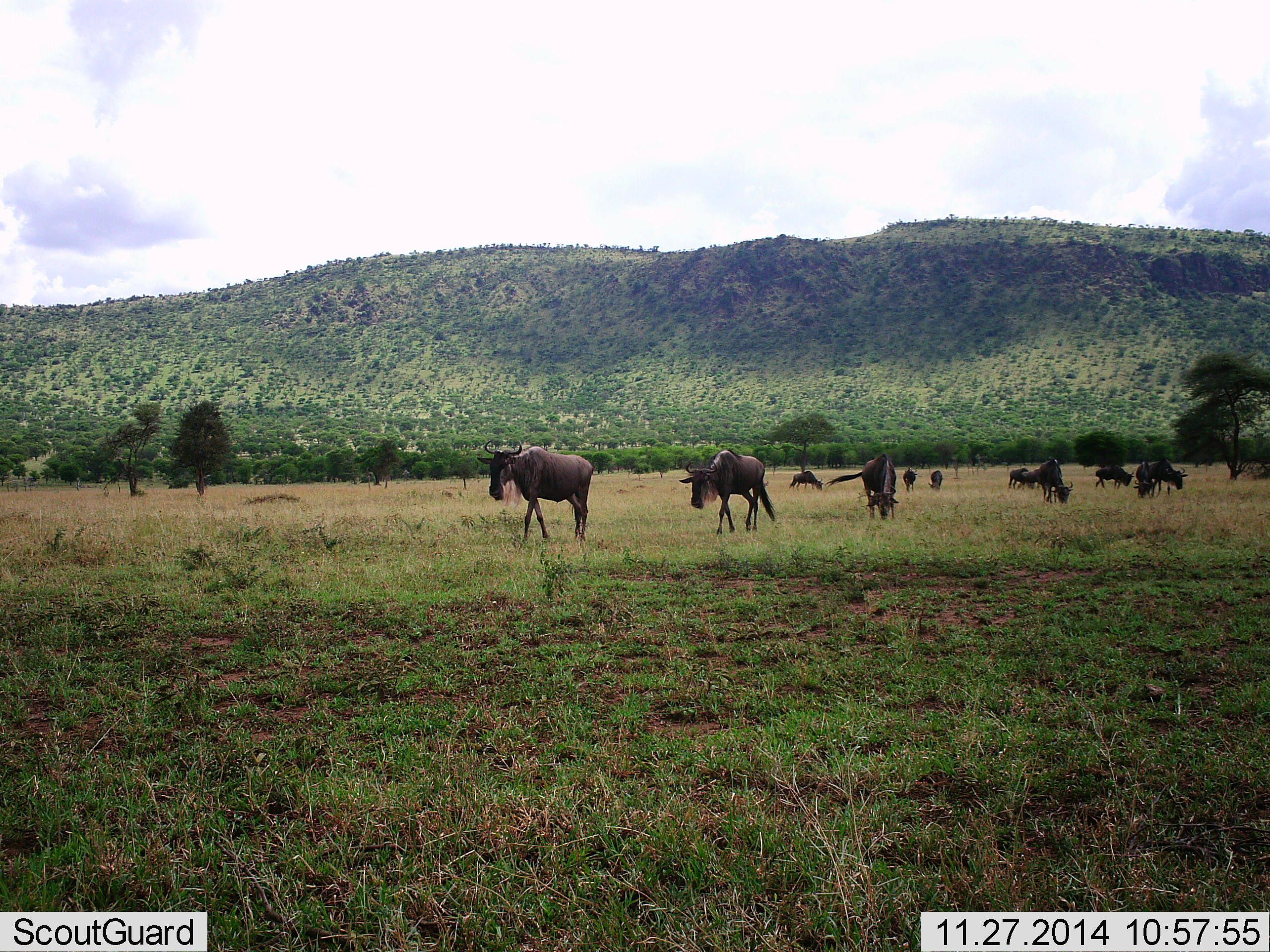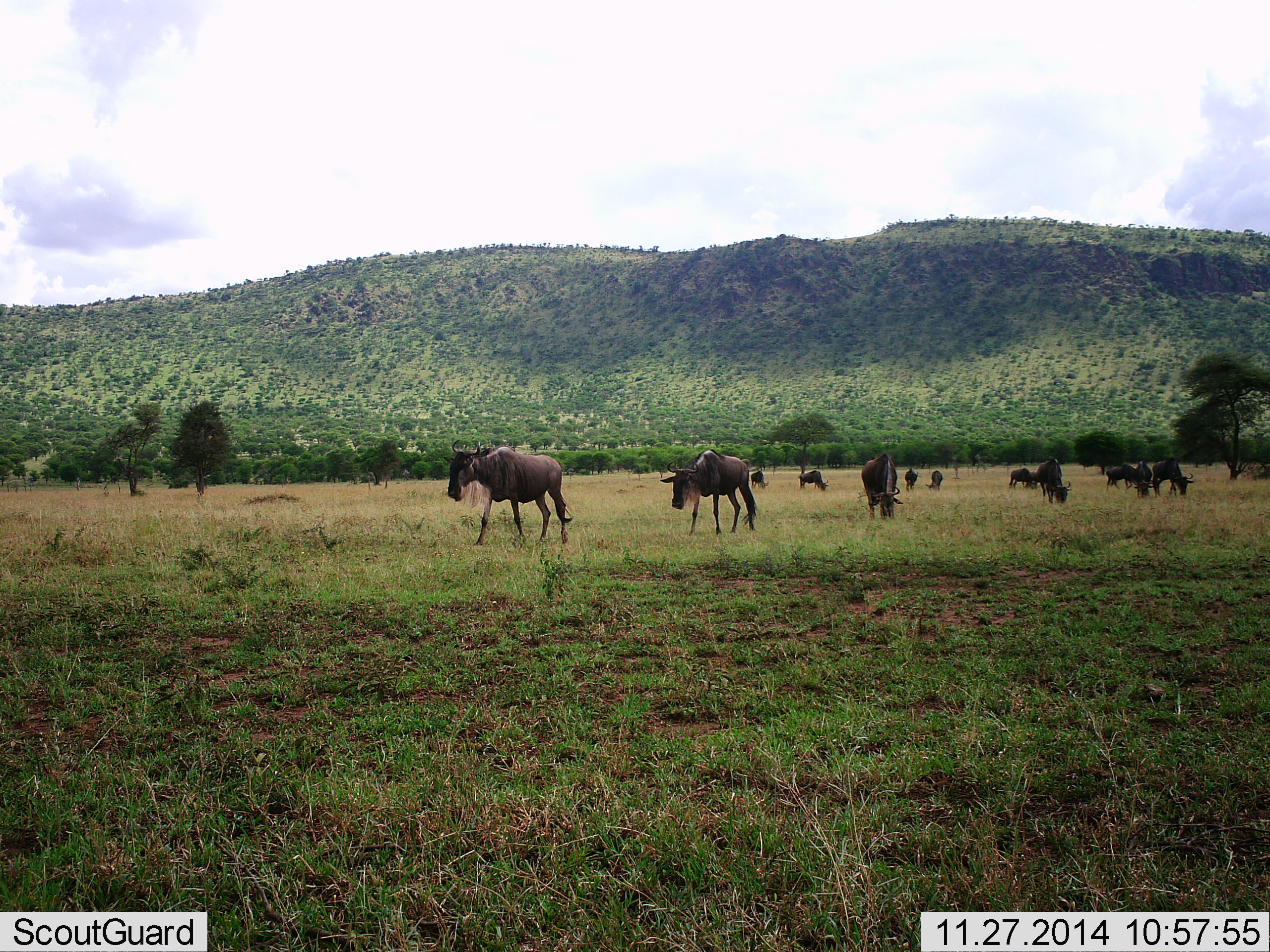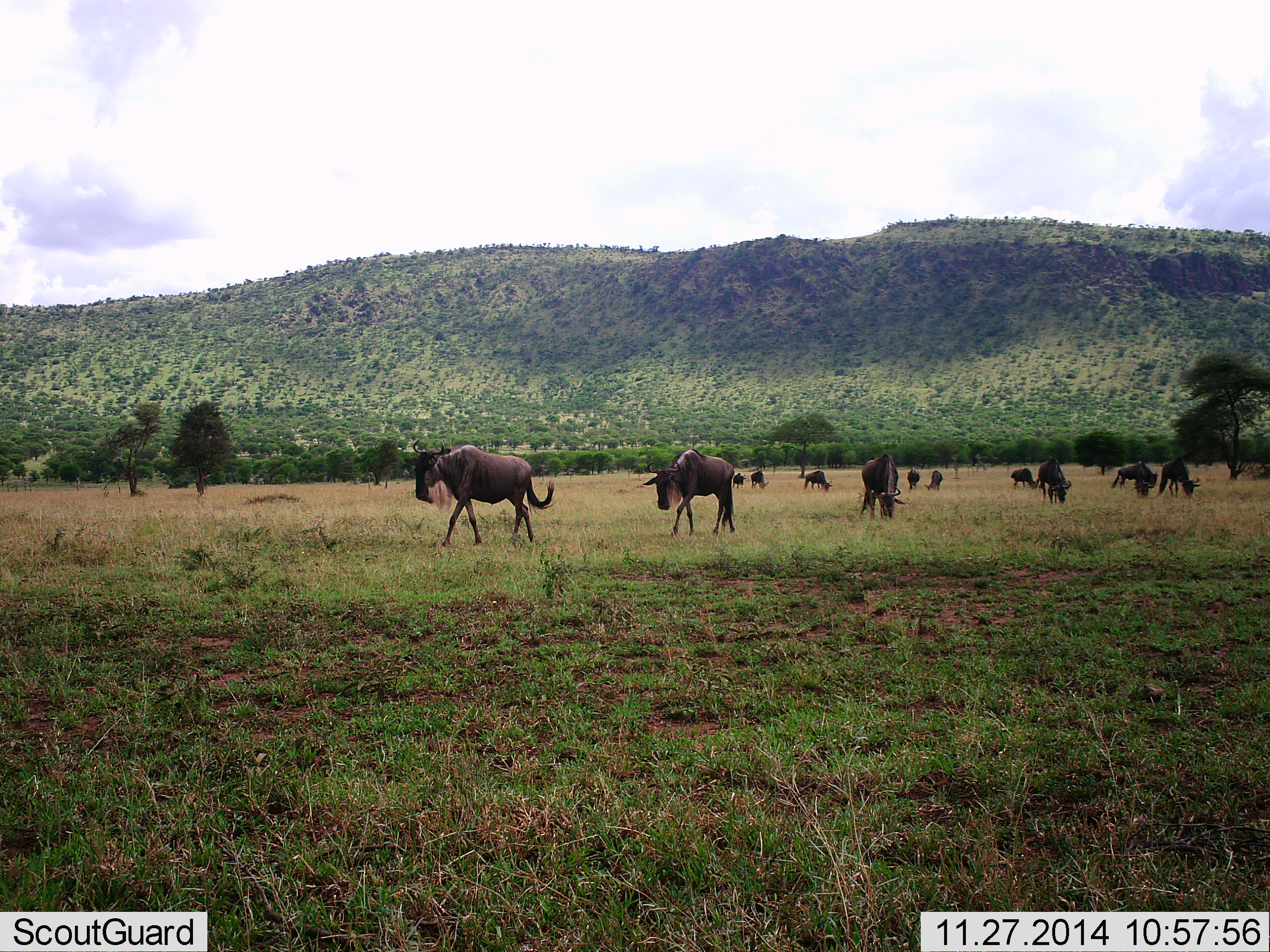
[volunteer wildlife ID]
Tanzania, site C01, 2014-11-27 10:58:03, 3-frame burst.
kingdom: Animalia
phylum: Chordata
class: Mammalia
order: Artiodactyla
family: Bovidae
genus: Connochaetes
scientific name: Connochaetes taurinus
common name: blue wildebeest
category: wildebeest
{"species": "wildebeest (blue wildebeest) (Connochaetes taurinus)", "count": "11-50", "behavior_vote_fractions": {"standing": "30%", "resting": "0%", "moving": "80%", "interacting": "0%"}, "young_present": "0%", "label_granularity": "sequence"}